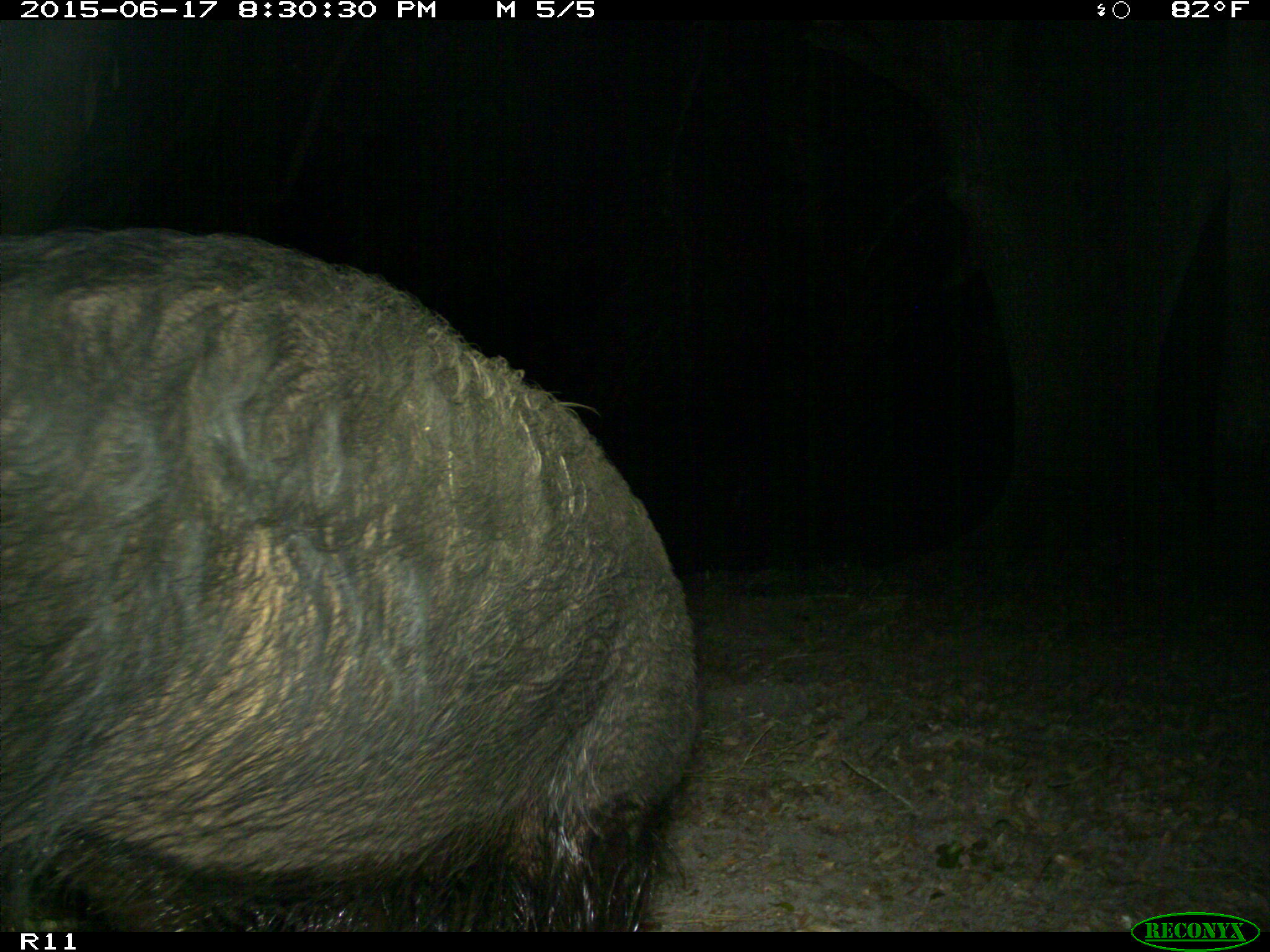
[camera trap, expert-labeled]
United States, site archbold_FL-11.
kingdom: Animalia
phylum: Chordata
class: Mammalia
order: Artiodactyla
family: Suidae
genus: Sus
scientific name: Sus scrofa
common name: wild boar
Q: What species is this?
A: Sus scrofa (wild boar).